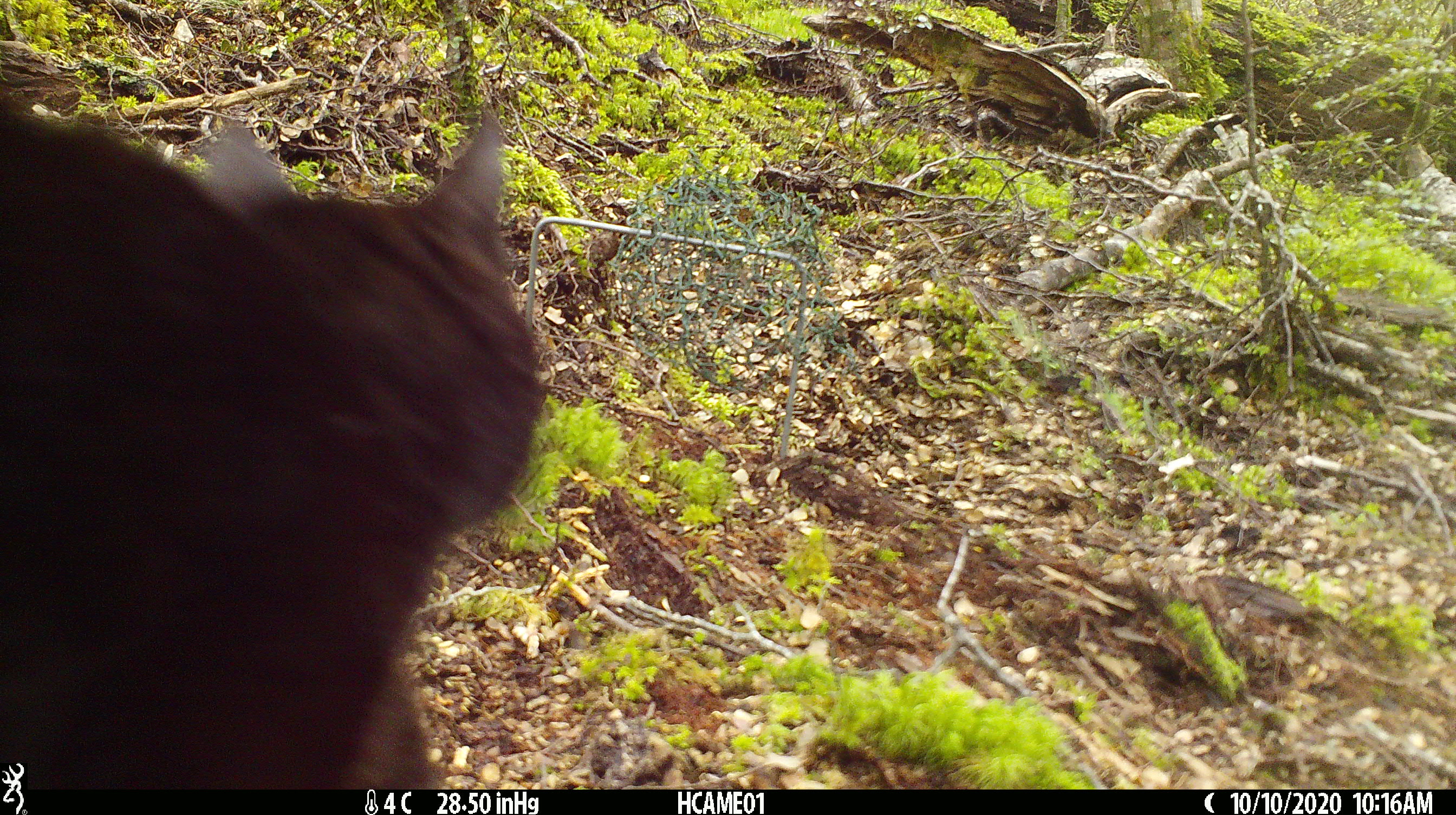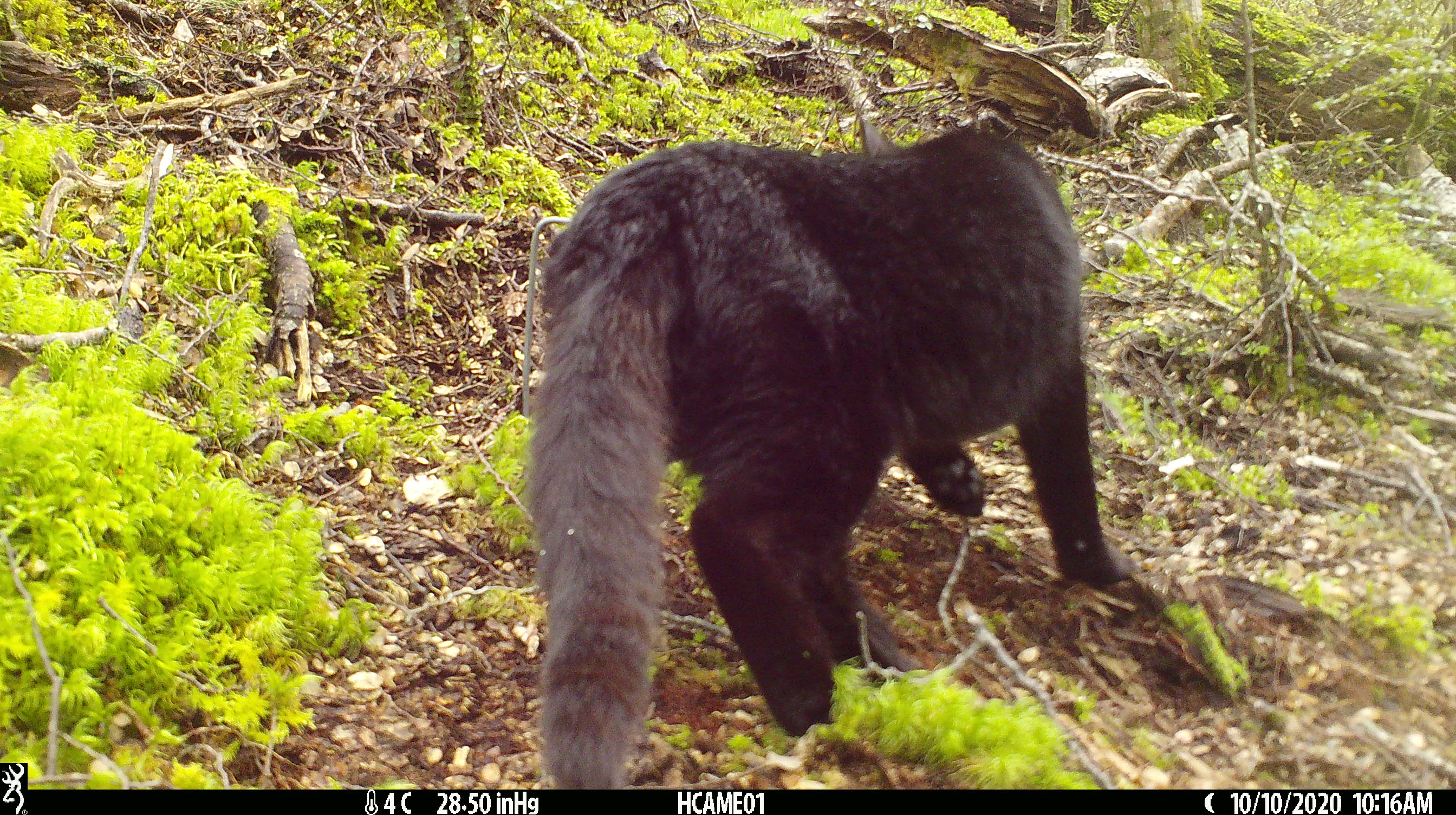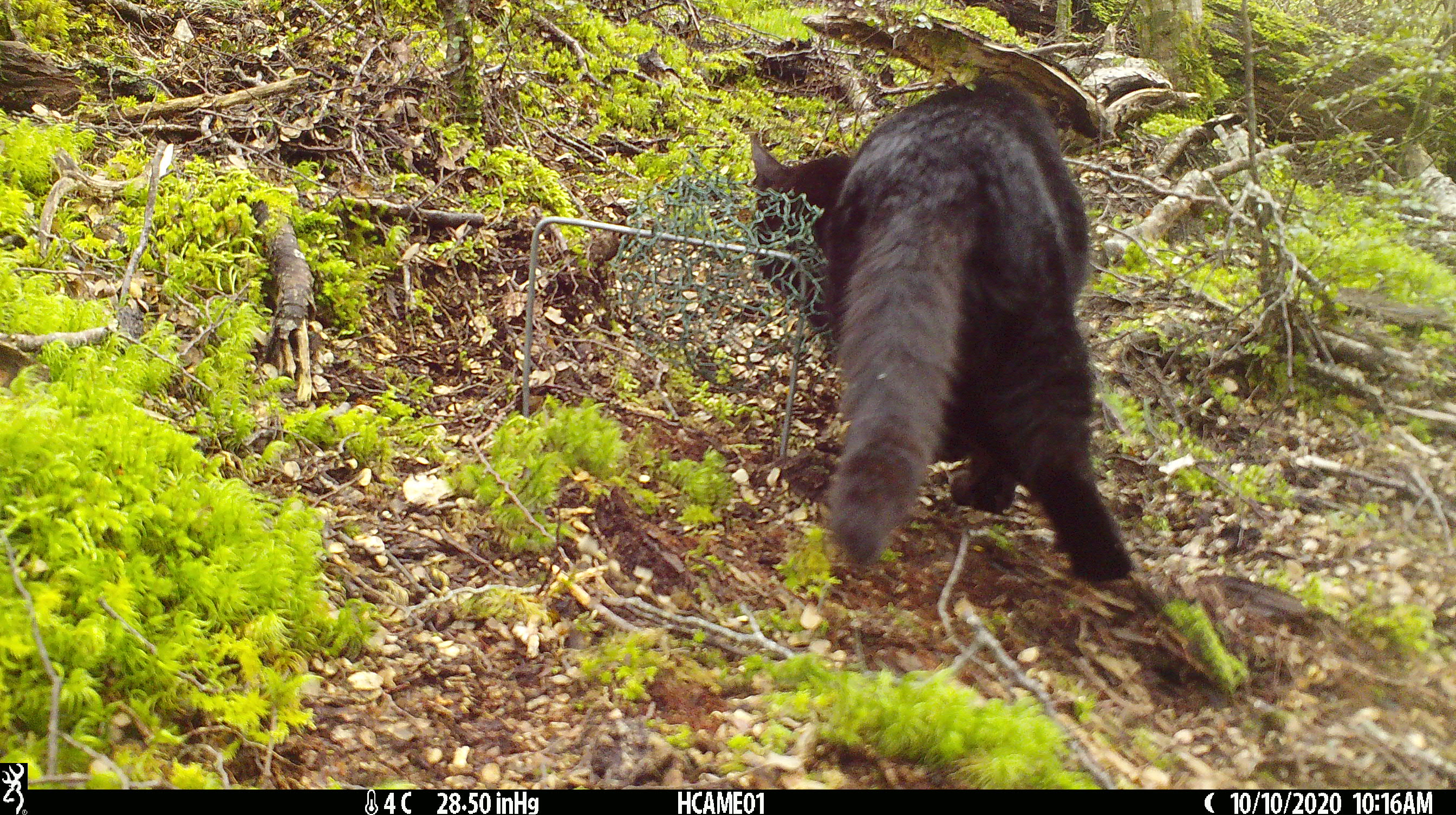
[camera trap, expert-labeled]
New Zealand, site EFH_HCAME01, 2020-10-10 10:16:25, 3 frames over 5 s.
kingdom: Animalia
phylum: Chordata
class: Mammalia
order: Carnivora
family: Felidae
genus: Felis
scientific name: Felis catus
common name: domestic cat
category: cat